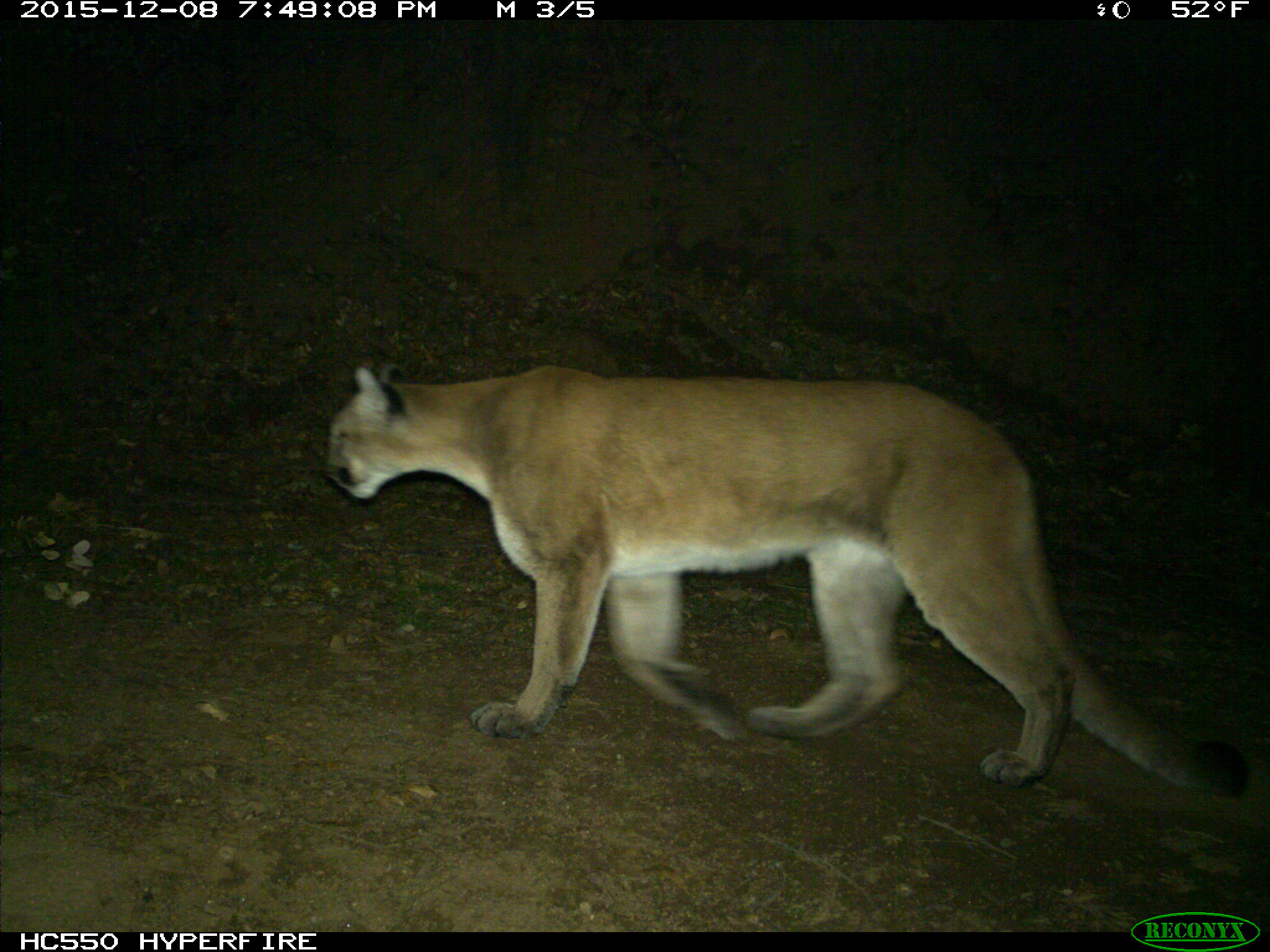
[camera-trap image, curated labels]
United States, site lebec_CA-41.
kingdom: Animalia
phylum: Chordata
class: Mammalia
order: Carnivora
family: Felidae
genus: Puma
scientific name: Puma concolor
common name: mountain lion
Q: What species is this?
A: Puma concolor (mountain lion).